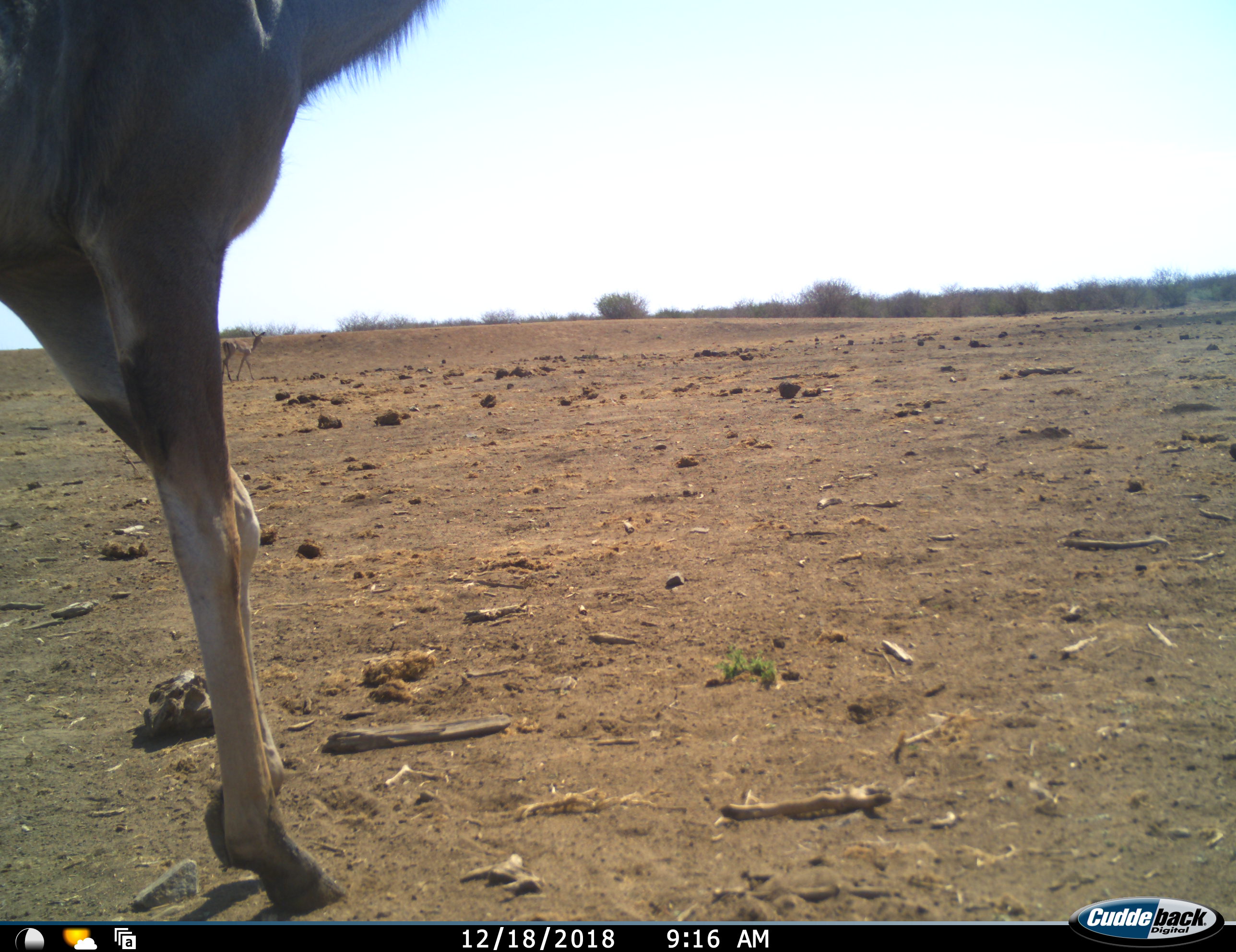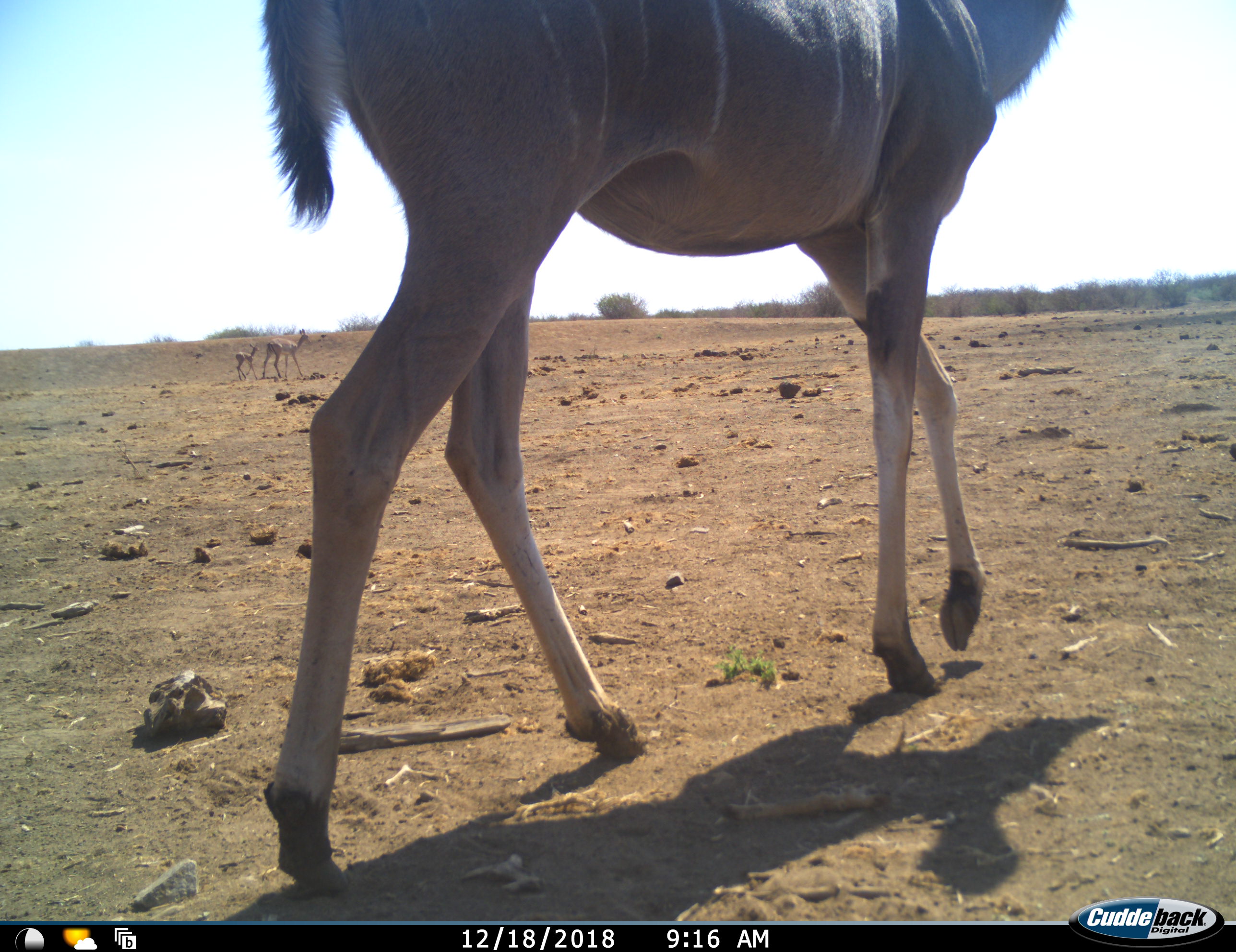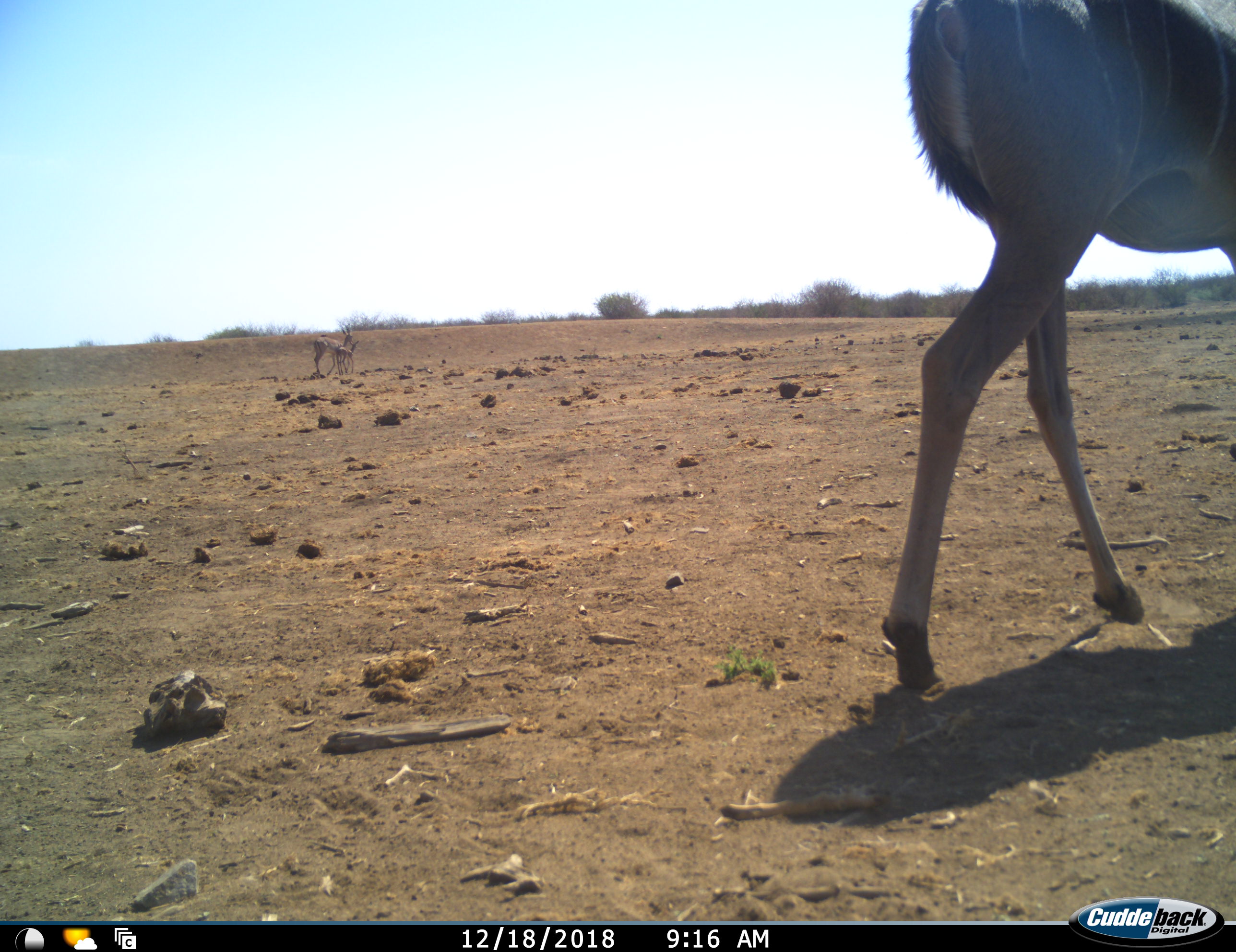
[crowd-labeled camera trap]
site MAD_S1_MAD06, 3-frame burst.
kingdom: Animalia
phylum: Chordata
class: Mammalia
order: Artiodactyla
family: Bovidae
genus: Tragelaphus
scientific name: Tragelaphus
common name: kudu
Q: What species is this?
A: Kudu (Tragelaphus).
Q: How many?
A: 1.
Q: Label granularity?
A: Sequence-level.